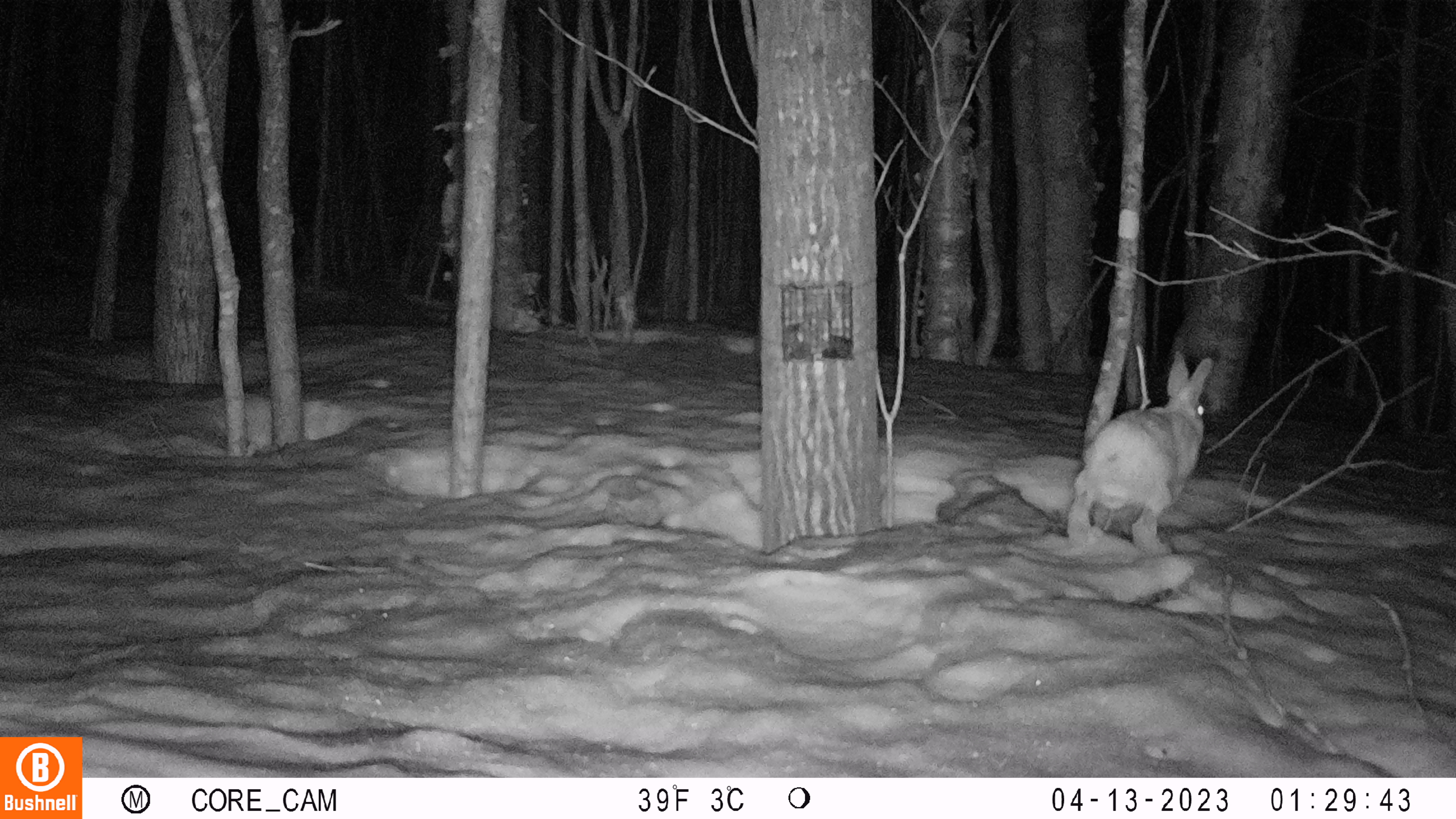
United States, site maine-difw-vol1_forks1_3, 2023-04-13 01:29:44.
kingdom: Animalia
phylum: Chordata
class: Mammalia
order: Lagomorpha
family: Leporidae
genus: Lepus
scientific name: Lepus americanus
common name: snowshoe hare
Snowshoe hare (Lepus americanus).